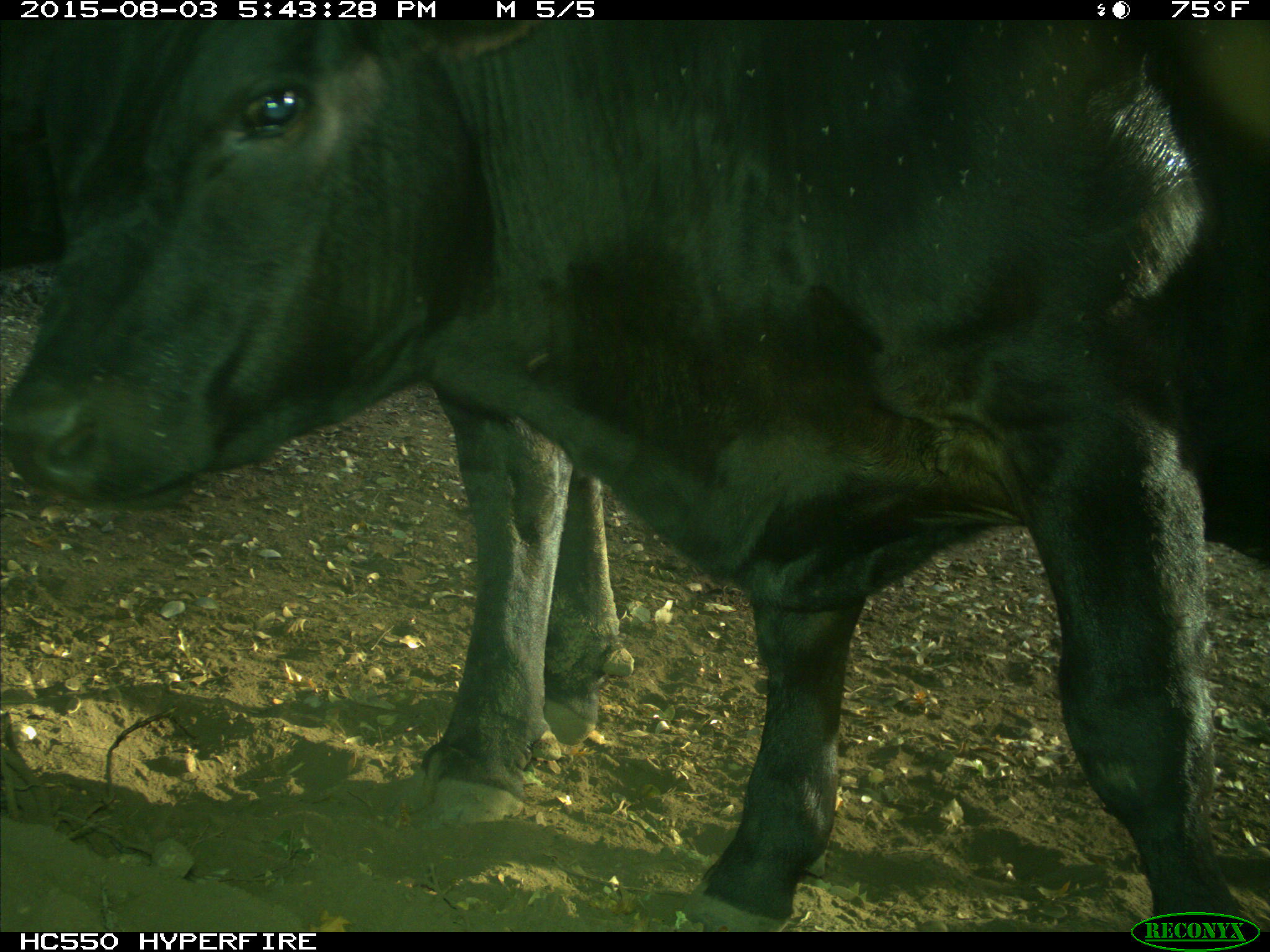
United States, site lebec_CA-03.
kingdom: Animalia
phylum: Chordata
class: Mammalia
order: Artiodactyla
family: Bovidae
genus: Bos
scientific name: Bos taurus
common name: domestic cow